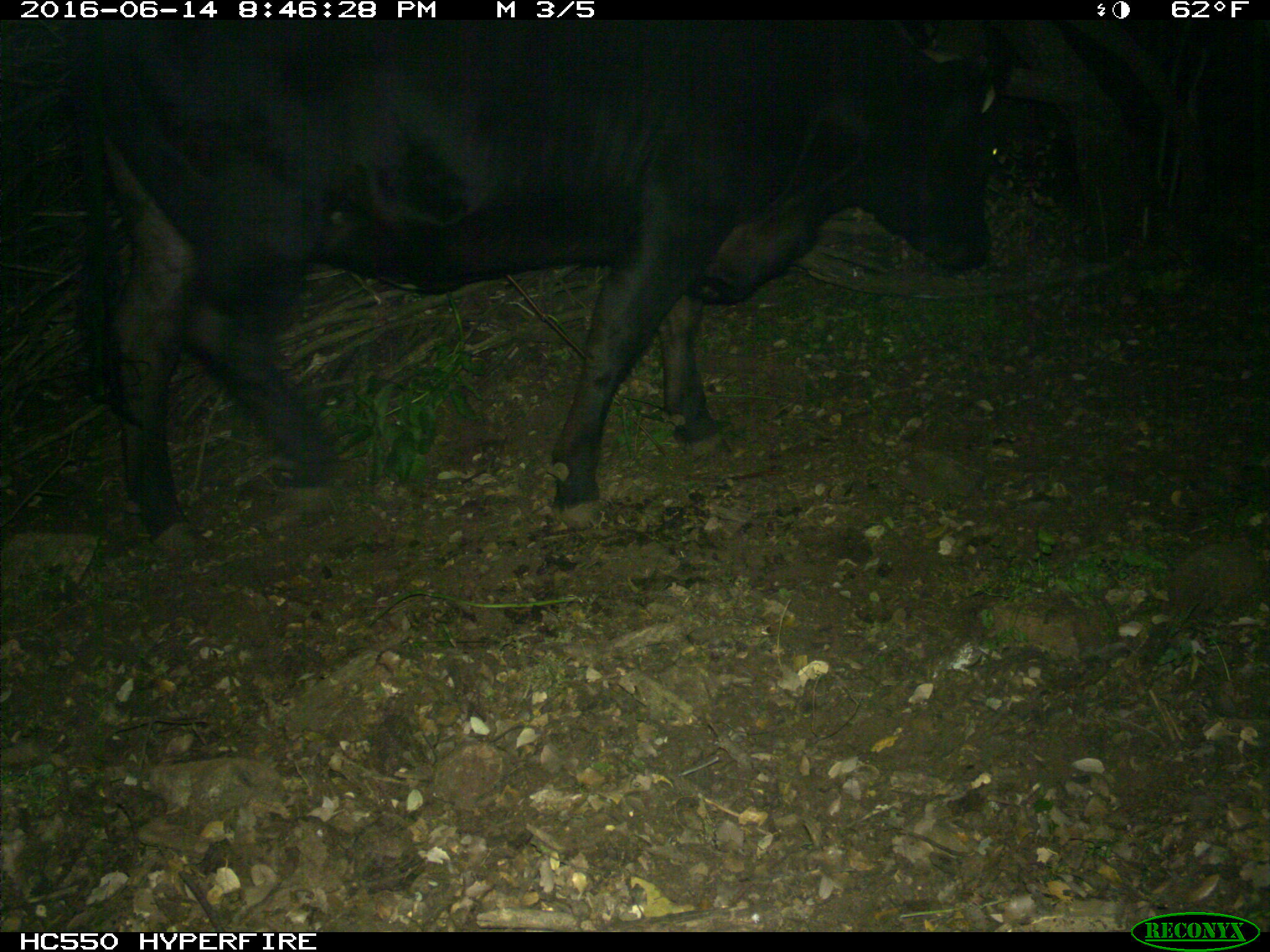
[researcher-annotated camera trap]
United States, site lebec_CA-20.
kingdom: Animalia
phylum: Chordata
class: Mammalia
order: Artiodactyla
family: Bovidae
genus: Bos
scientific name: Bos taurus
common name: domestic cow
Bos taurus (domestic cow).